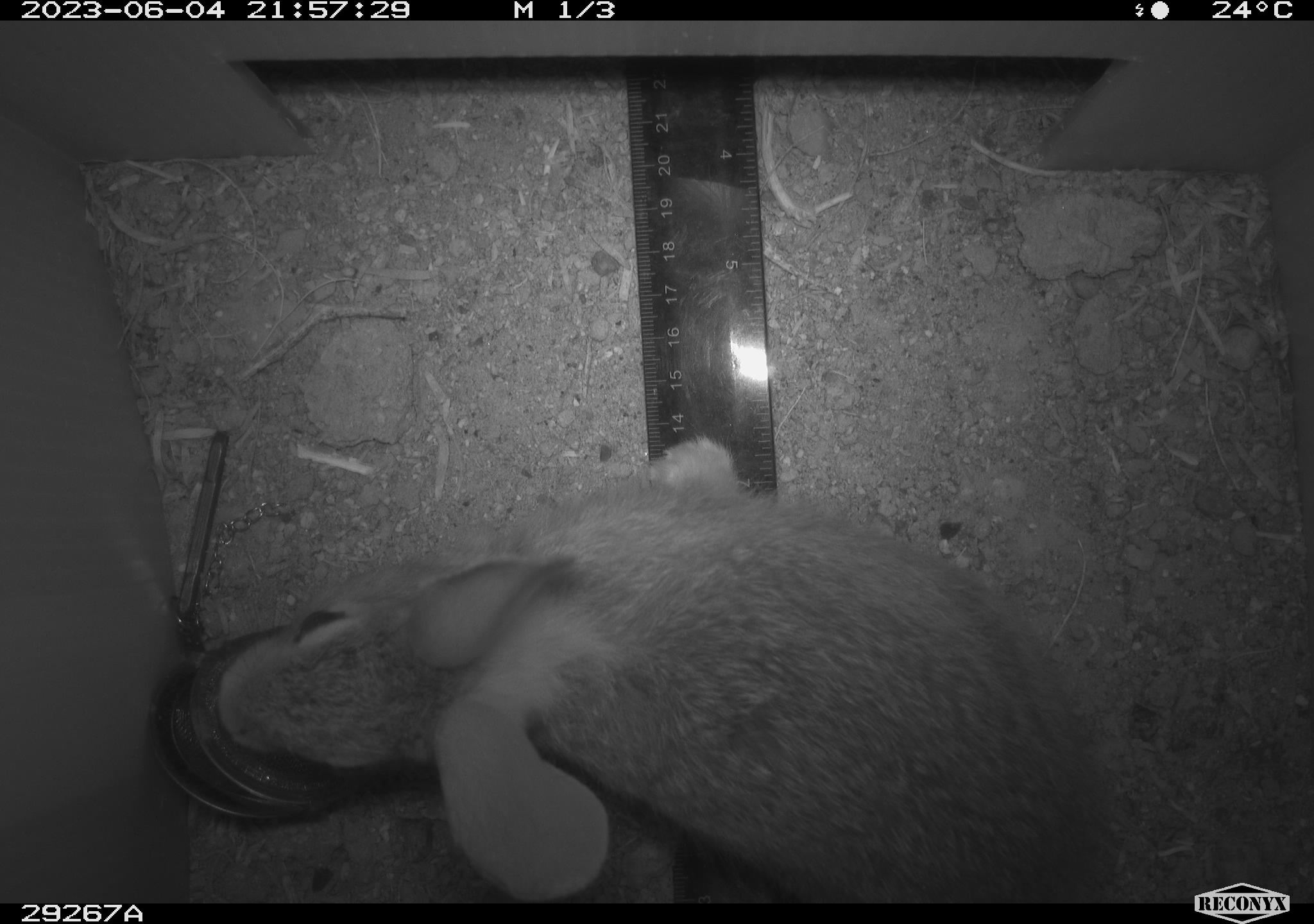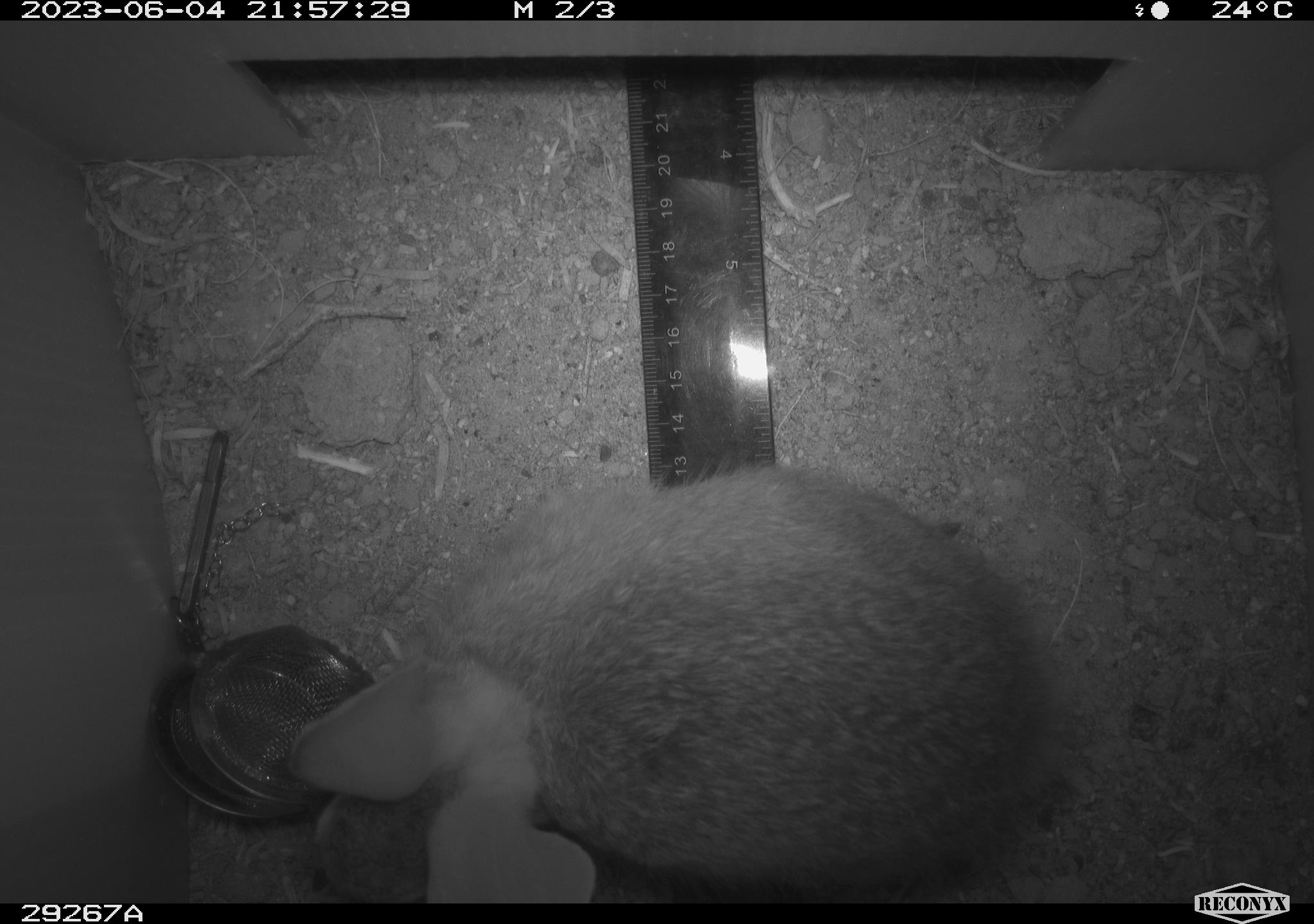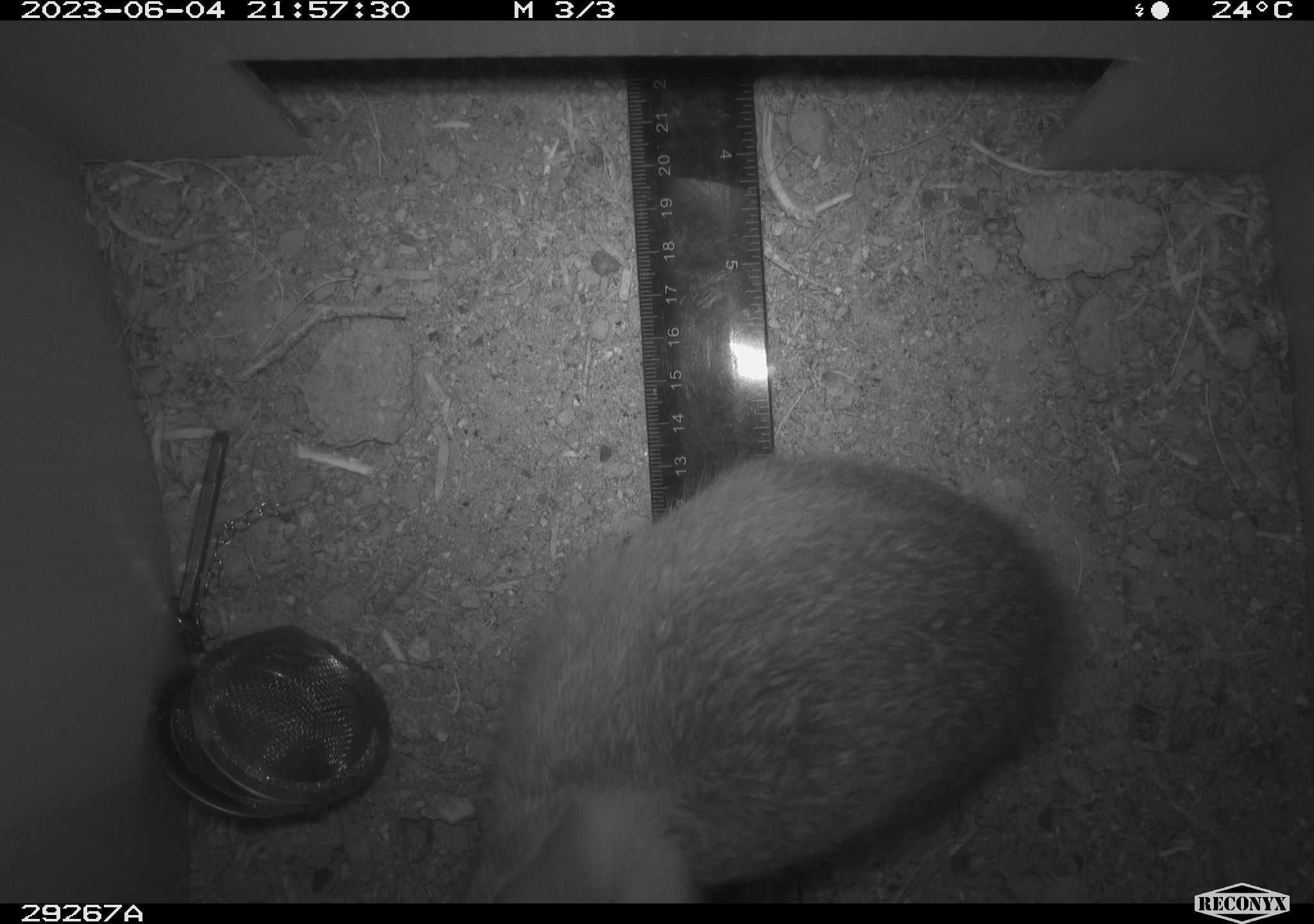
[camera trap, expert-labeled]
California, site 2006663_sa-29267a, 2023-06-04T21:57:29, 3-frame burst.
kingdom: Animalia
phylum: Chordata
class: Mammalia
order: Lagomorpha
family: Leporidae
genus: Sylvilagus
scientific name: Sylvilagus audubonii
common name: desert cottontail